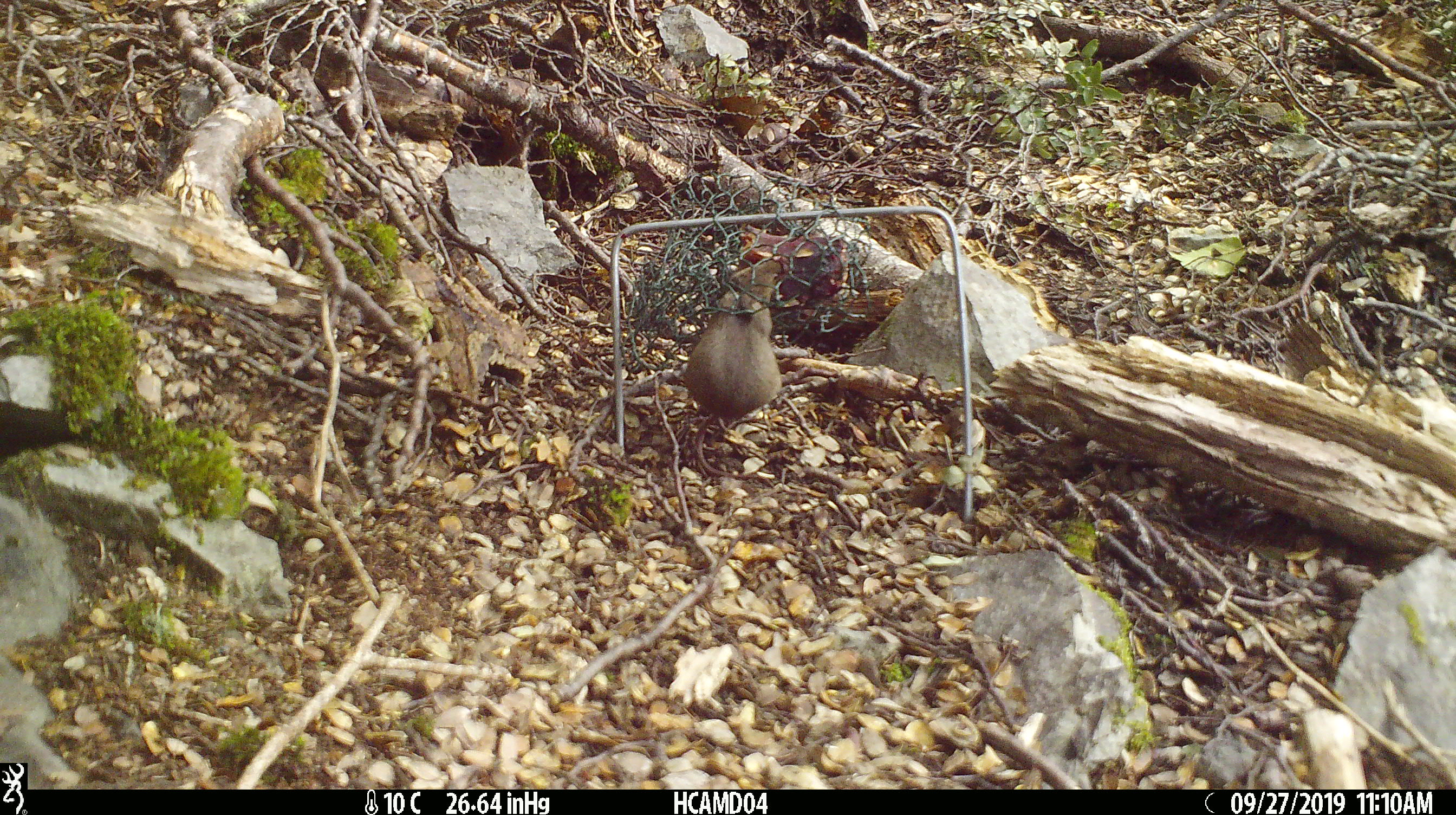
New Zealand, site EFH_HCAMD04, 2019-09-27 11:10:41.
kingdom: Animalia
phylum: Chordata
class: Mammalia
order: Rodentia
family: Muridae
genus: Mus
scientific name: Mus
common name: mouse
Mouse (Mus).